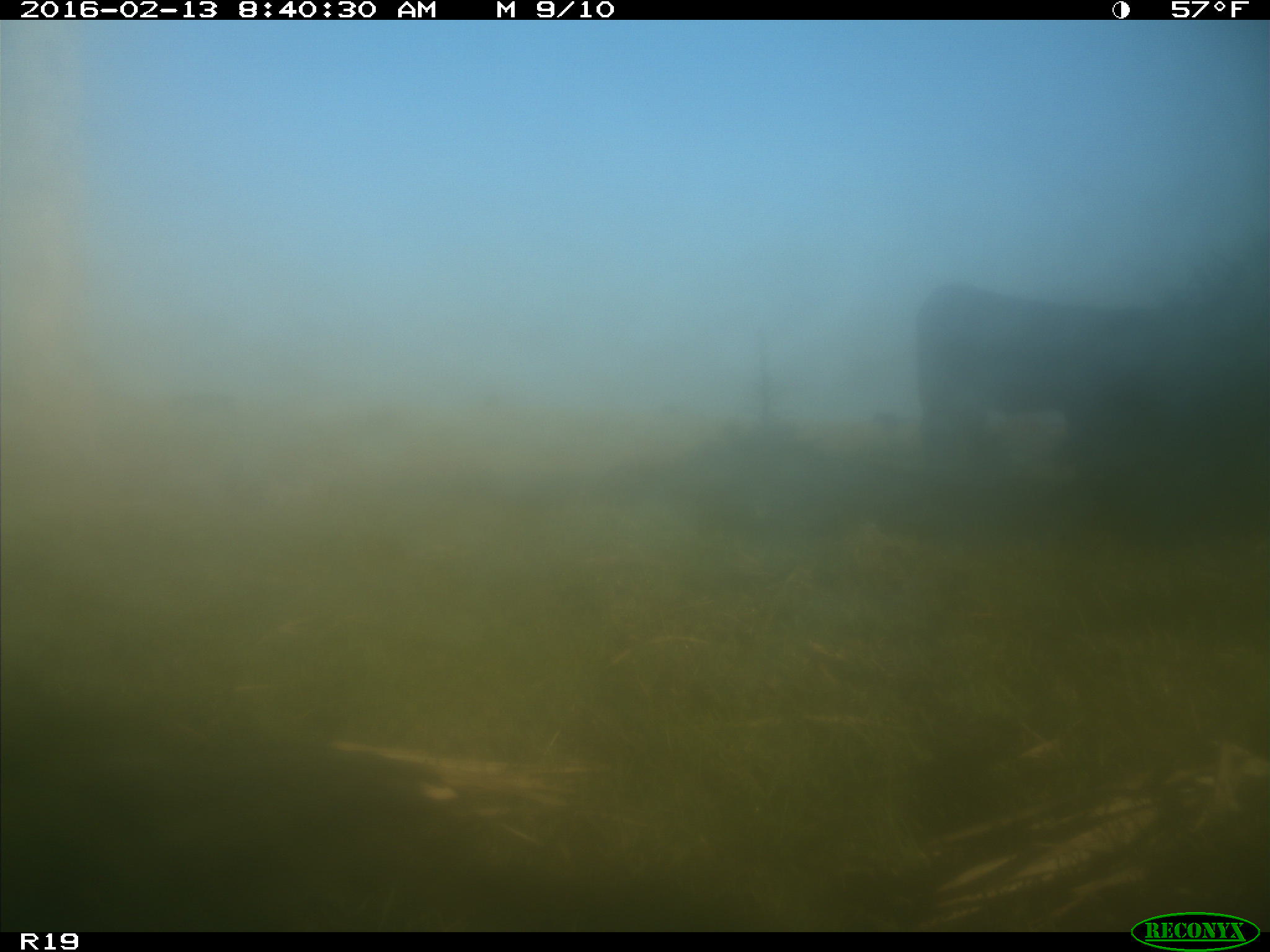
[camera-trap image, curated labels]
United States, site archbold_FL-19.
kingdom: Animalia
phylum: Chordata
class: Mammalia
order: Artiodactyla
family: Bovidae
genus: Bos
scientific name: Bos taurus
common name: domestic cow